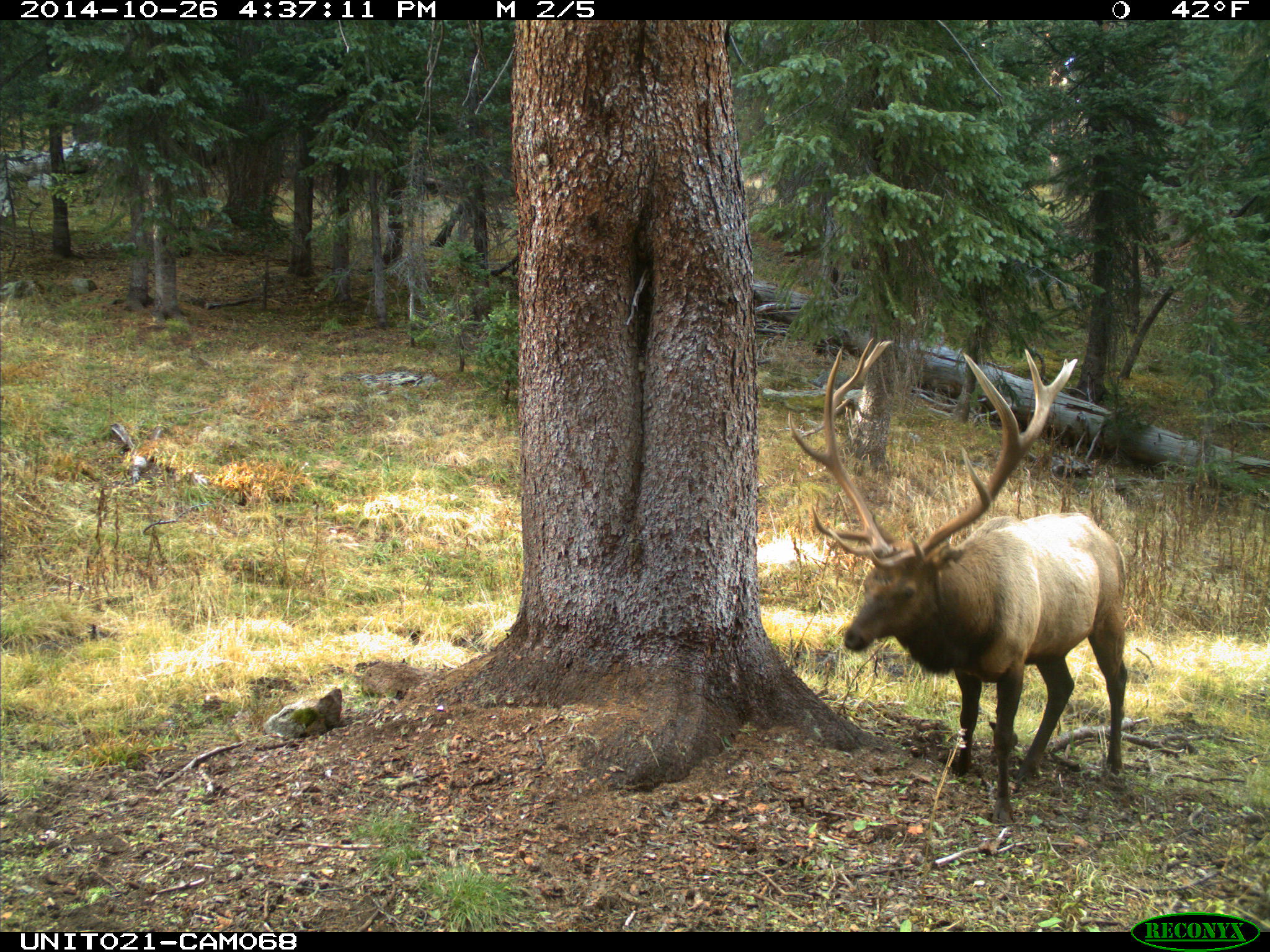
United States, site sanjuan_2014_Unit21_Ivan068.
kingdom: Animalia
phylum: Chordata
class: Mammalia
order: Artiodactyla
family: Cervidae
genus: Cervus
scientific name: Cervus elaphus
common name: red deer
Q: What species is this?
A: Cervus elaphus (red deer).